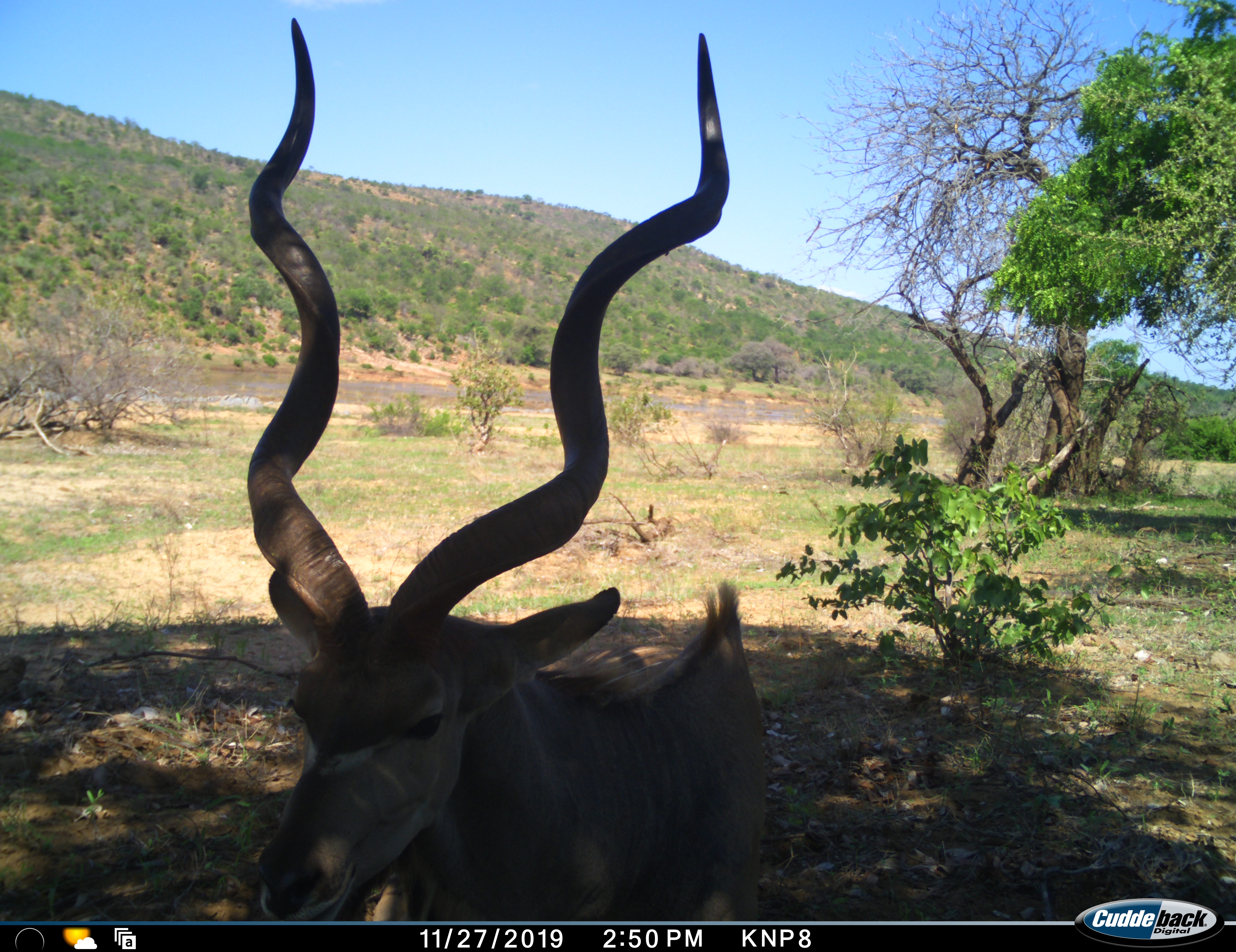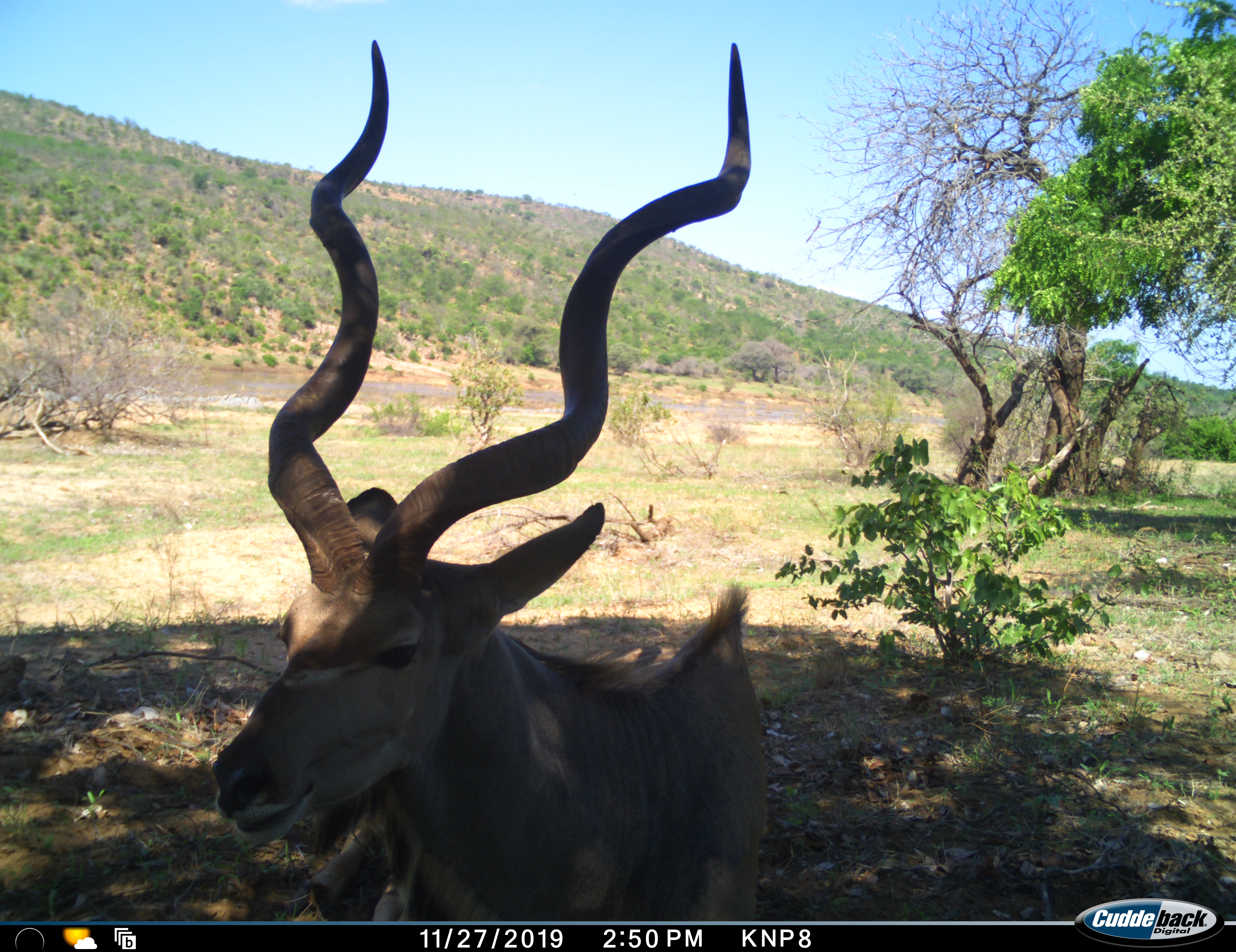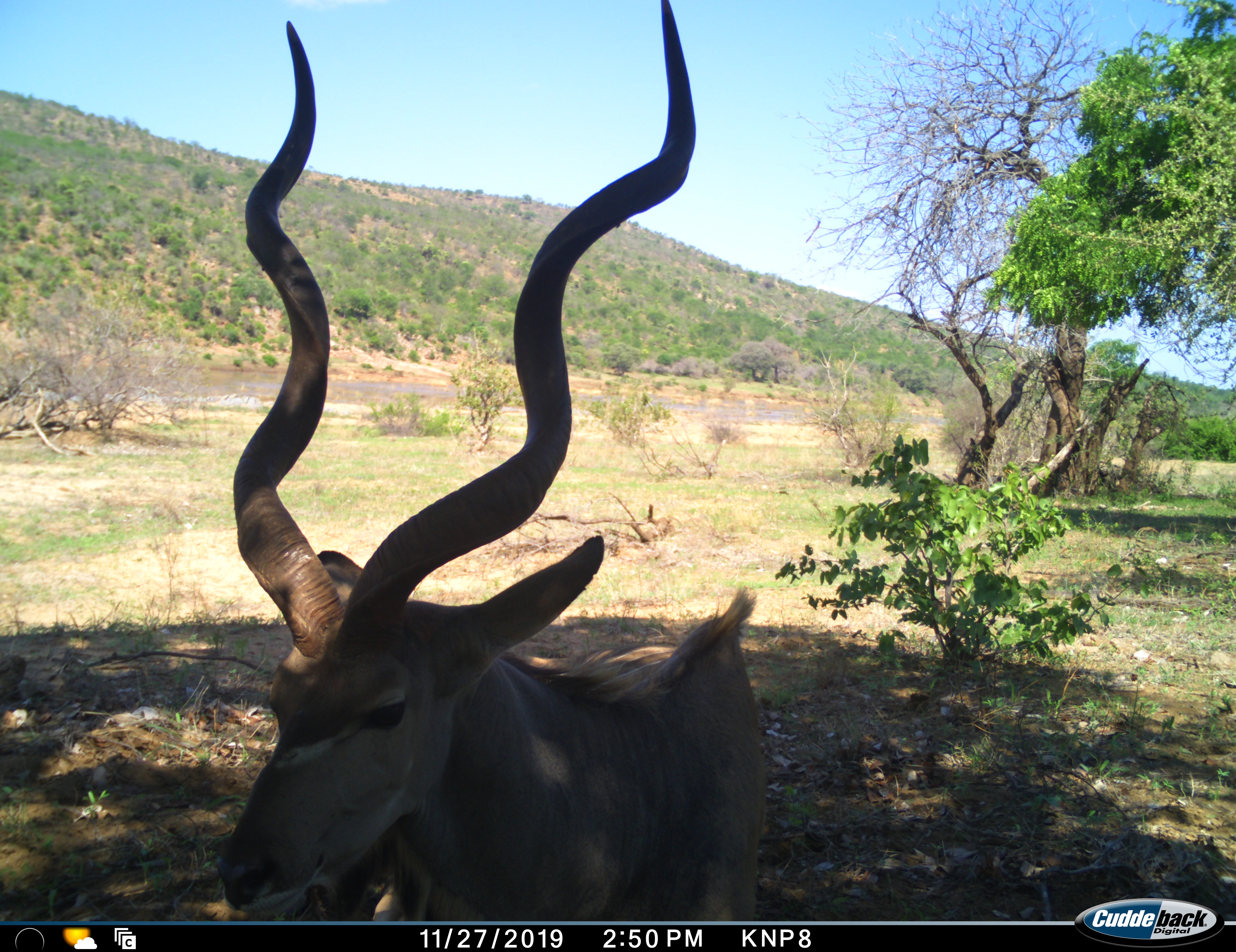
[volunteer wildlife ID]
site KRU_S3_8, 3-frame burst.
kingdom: Animalia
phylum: Chordata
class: Mammalia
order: Artiodactyla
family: Bovidae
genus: Tragelaphus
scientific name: Tragelaphus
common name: kudu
Kudu (Tragelaphus), count 1. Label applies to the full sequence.